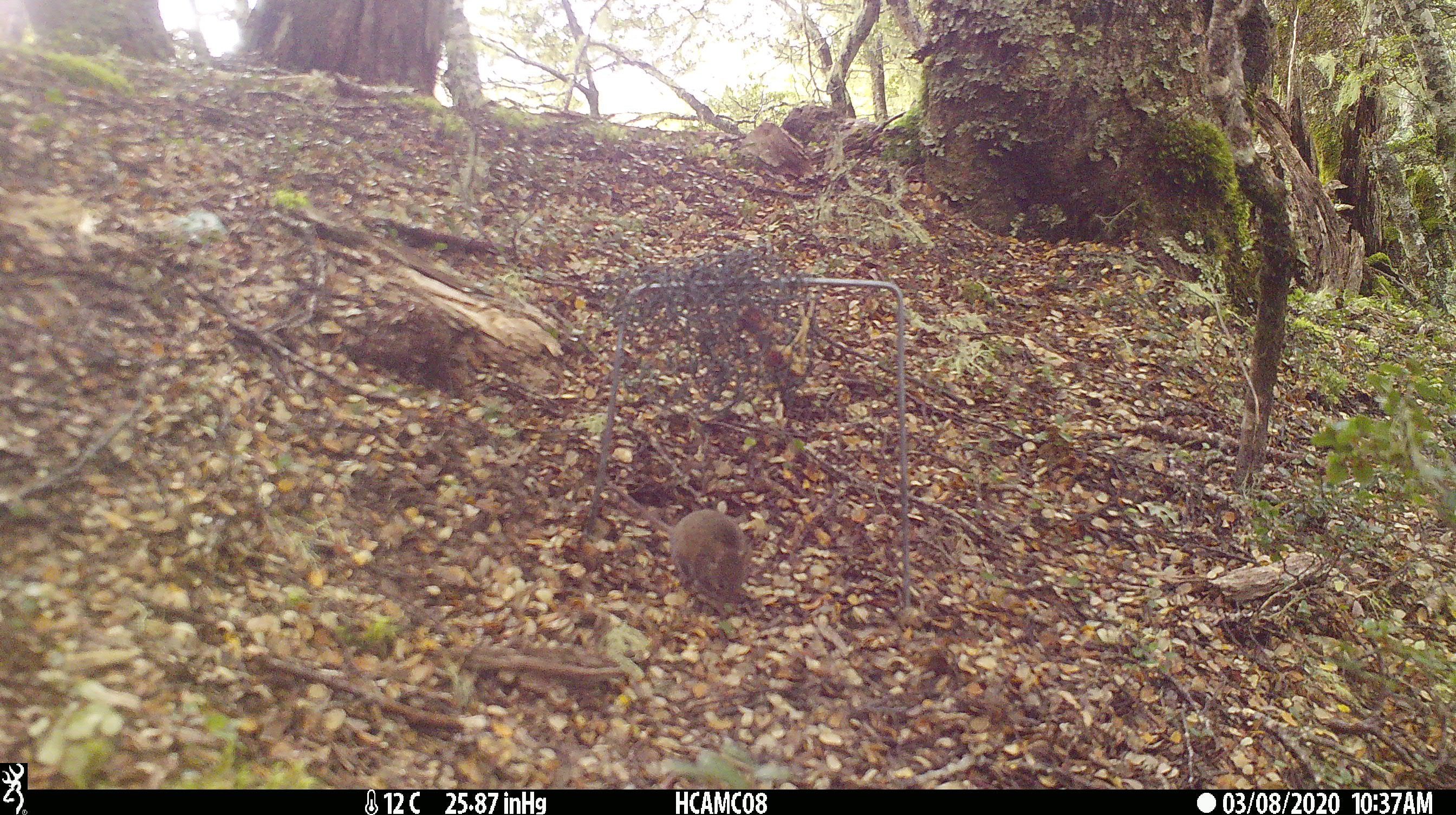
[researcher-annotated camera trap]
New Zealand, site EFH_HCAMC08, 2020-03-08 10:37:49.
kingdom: Animalia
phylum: Chordata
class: Mammalia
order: Rodentia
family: Muridae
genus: Mus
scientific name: Mus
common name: mouse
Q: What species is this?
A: Mouse (Mus).